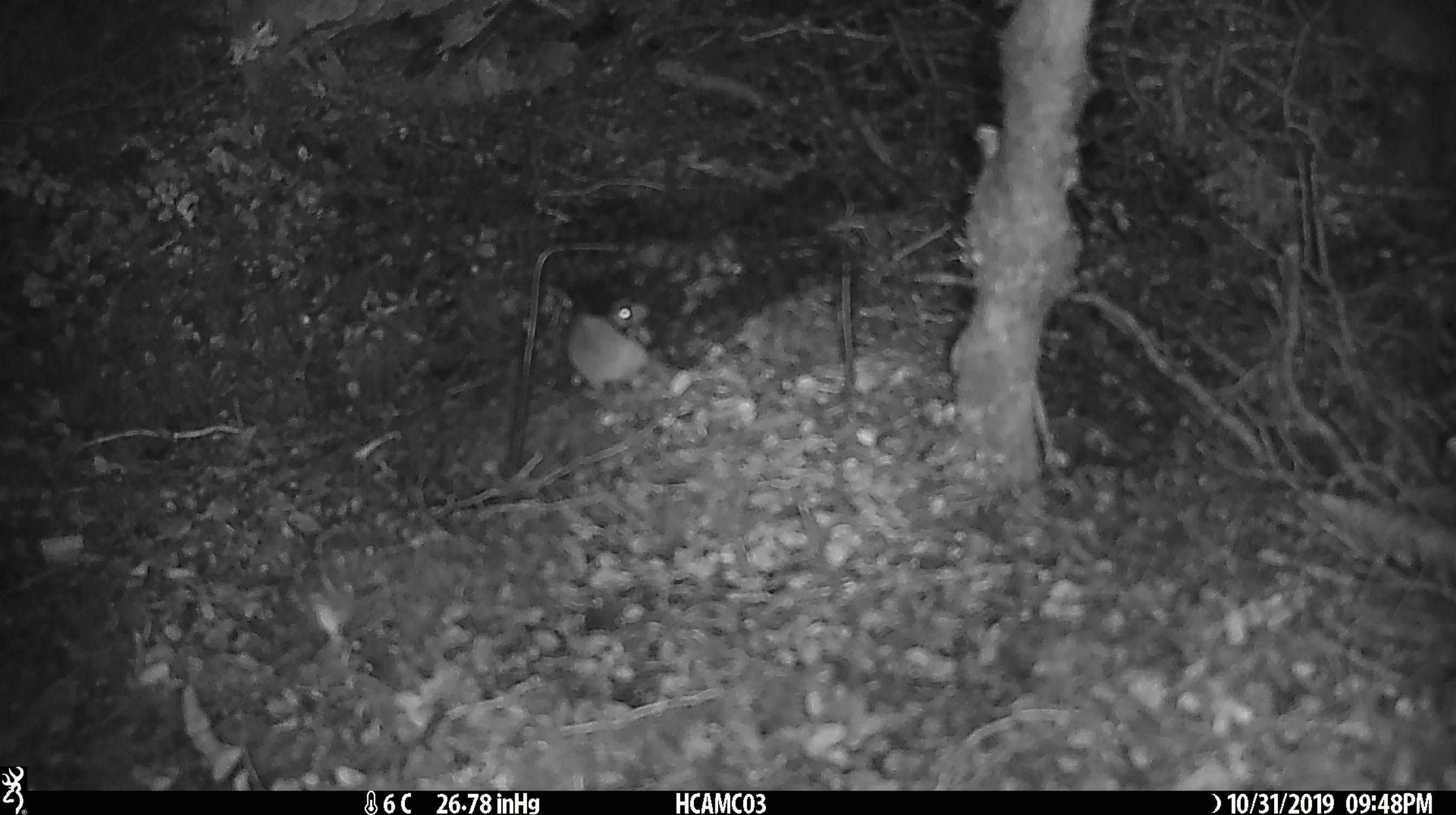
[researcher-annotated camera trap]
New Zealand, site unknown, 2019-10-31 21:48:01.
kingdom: Animalia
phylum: Chordata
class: Mammalia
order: Rodentia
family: Muridae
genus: Mus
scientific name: Mus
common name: mouse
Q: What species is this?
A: Mouse (Mus).